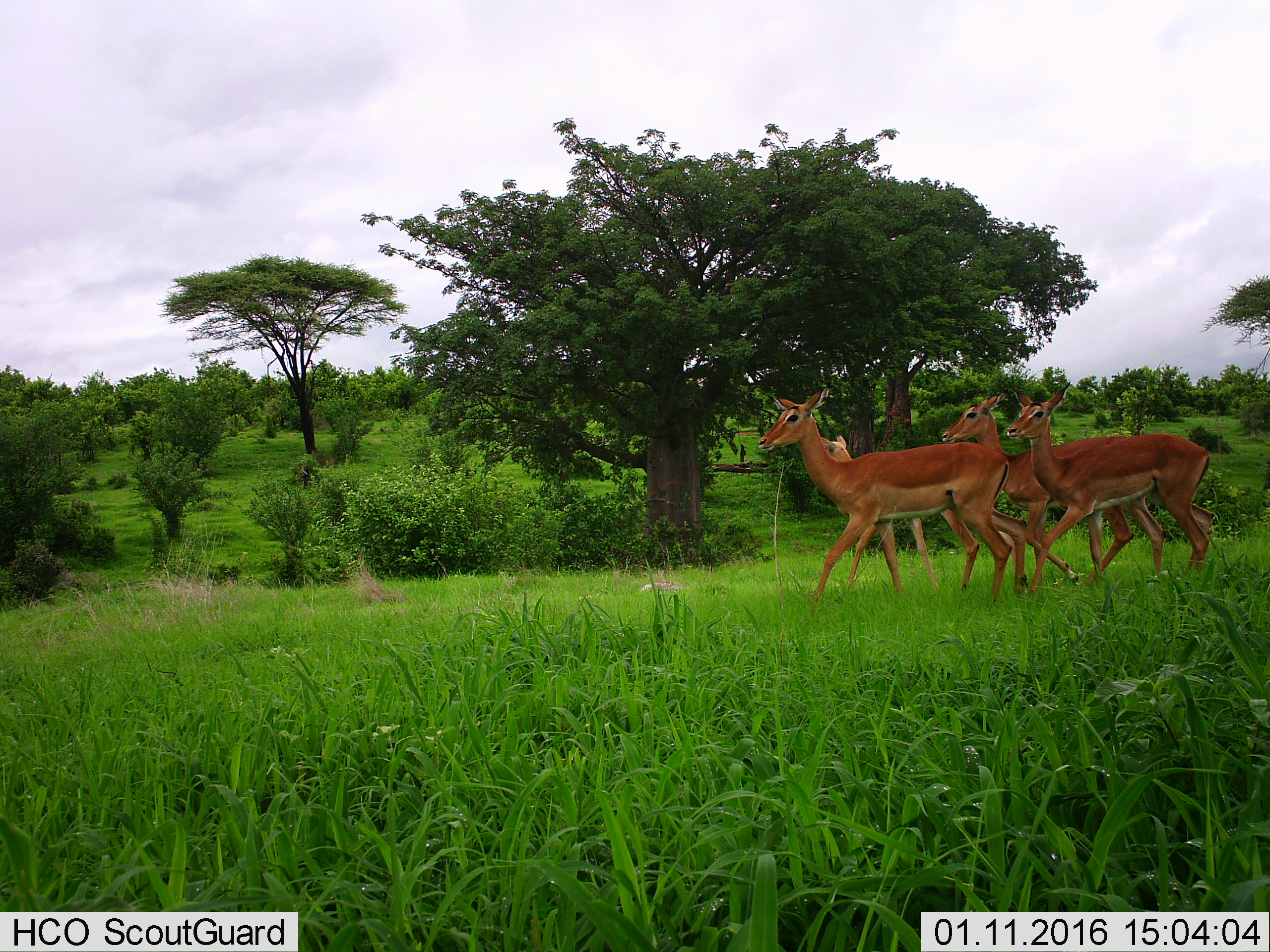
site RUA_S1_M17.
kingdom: Animalia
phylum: Chordata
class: Mammalia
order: Artiodactyla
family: Bovidae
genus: Aepyceros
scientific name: Aepyceros melampus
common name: impala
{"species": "impala (Aepyceros melampus)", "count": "4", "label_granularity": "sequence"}